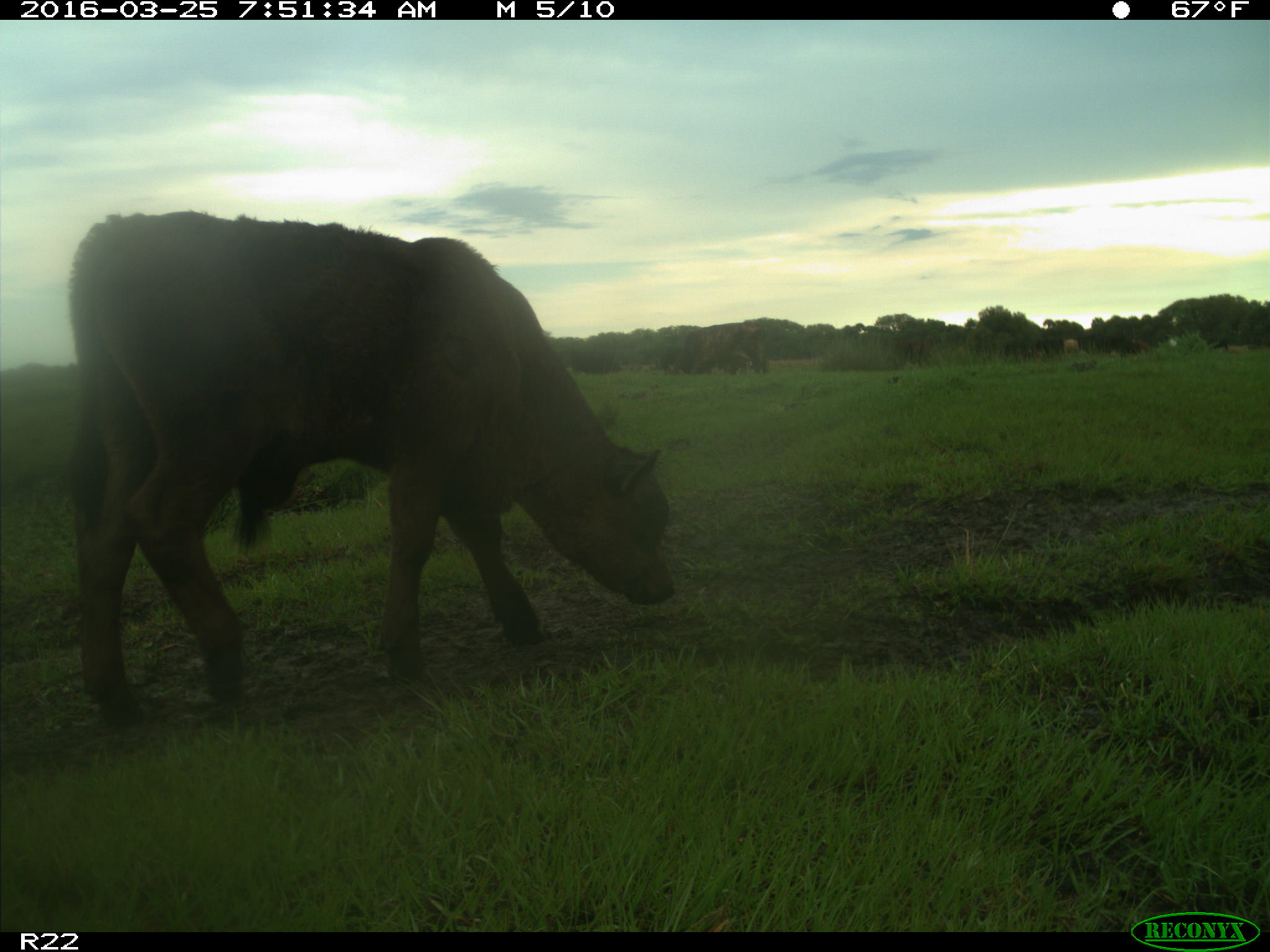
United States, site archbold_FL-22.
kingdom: Animalia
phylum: Chordata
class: Mammalia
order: Artiodactyla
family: Bovidae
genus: Bos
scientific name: Bos taurus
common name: domestic cow